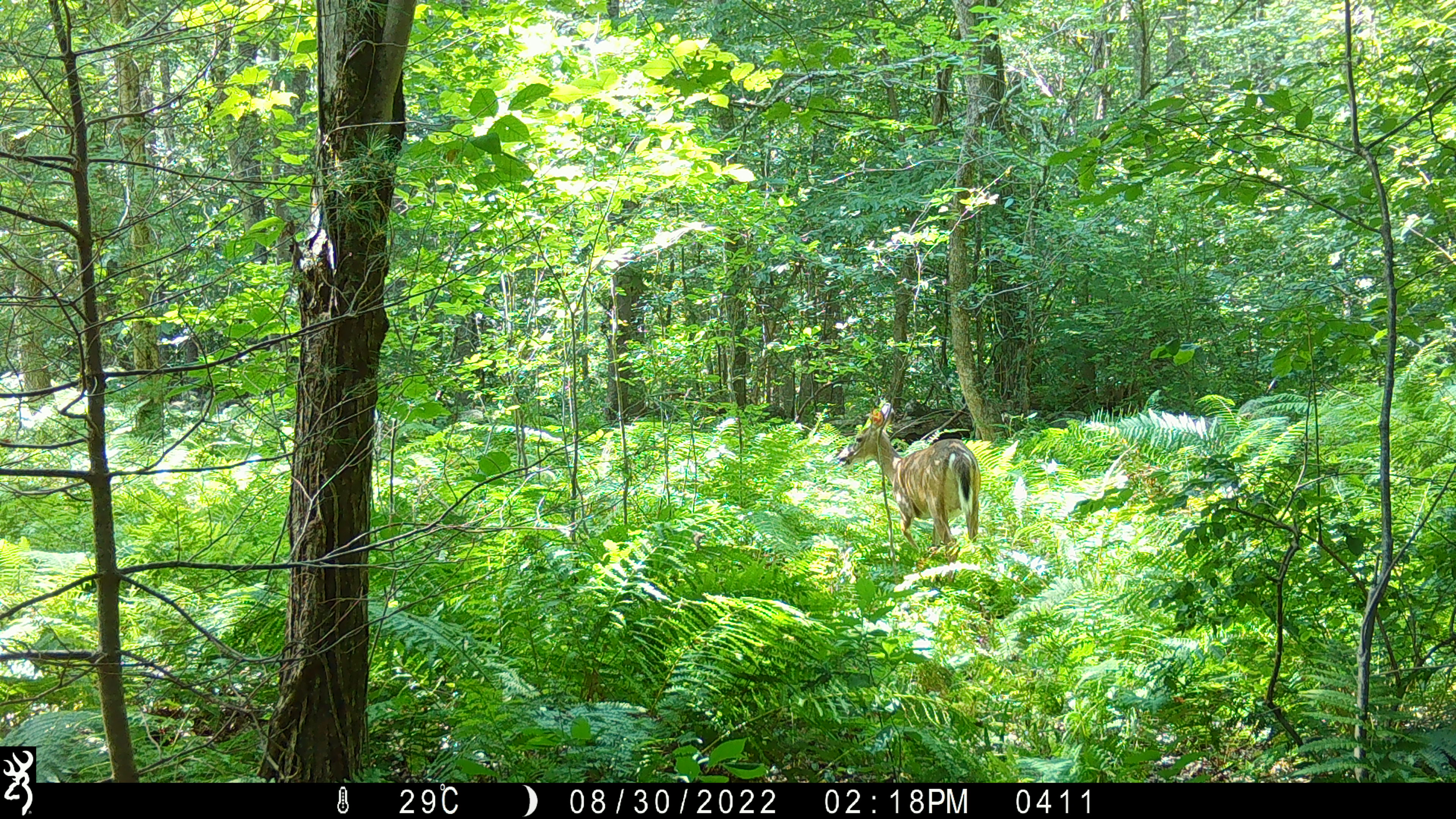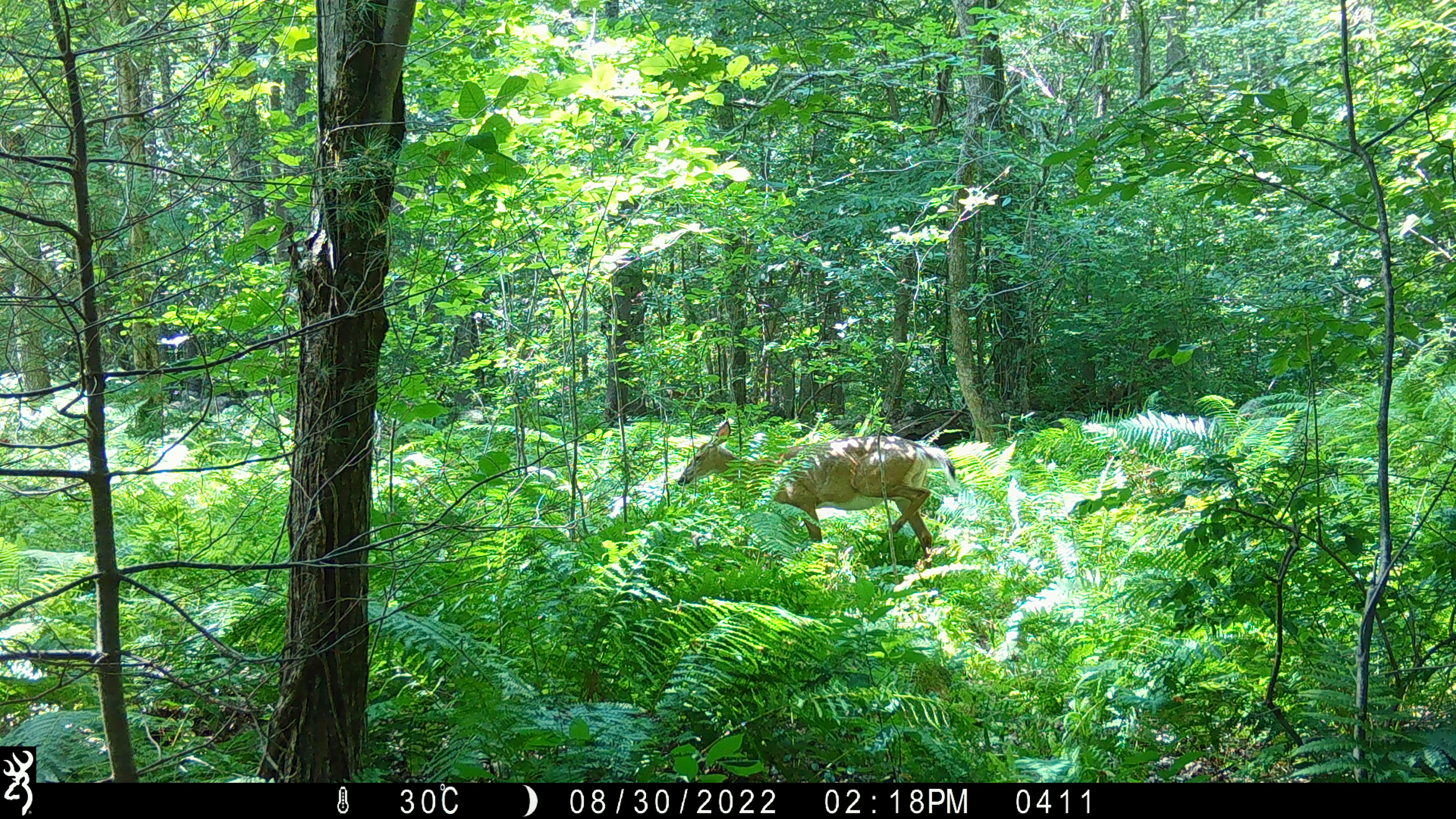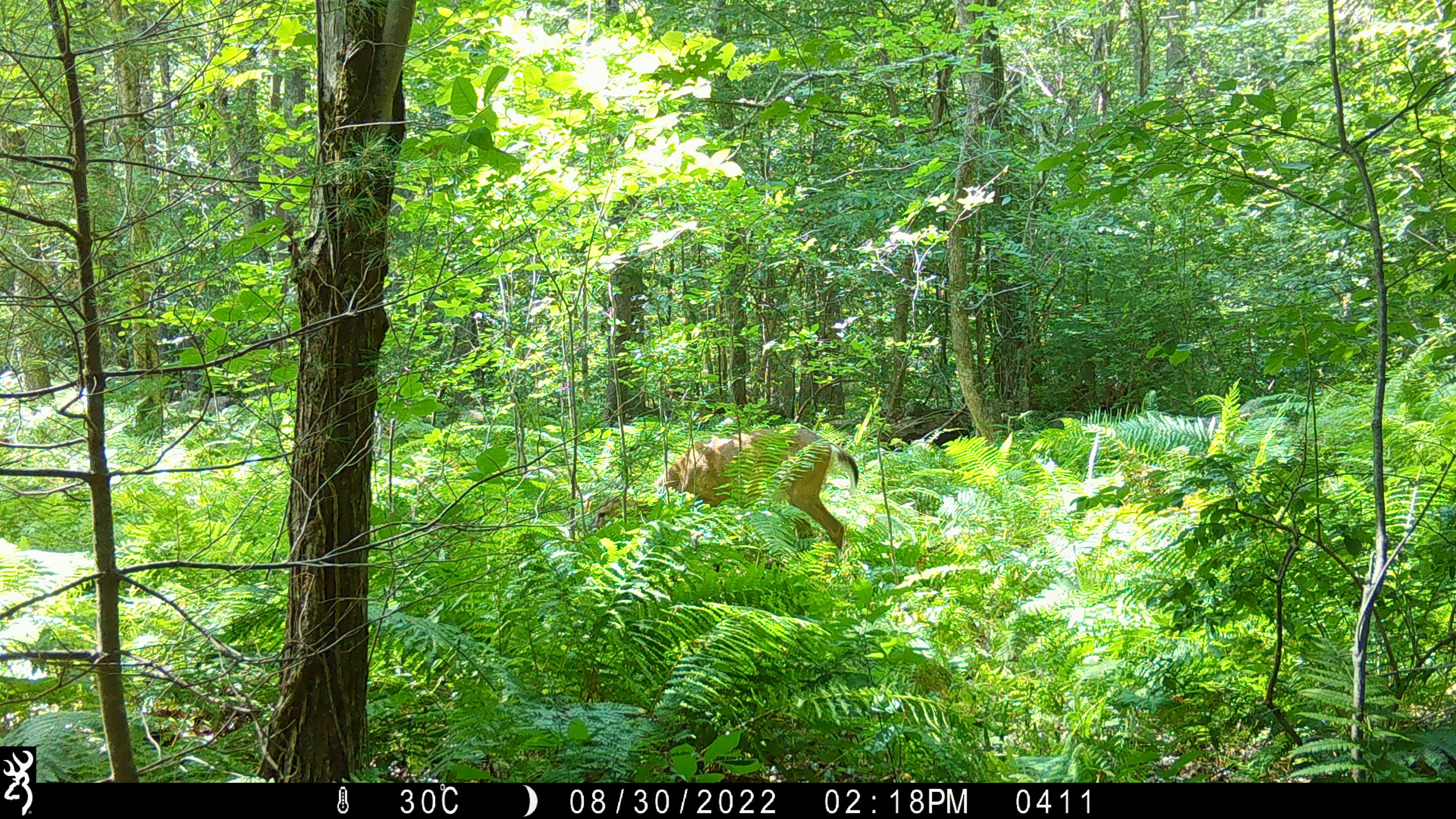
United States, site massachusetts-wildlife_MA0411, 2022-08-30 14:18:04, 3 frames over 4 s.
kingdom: Animalia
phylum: Chordata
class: Mammalia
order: Artiodactyla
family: Cervidae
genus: Odocoileus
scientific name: Odocoileus virginianus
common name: white-tailed deer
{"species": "white-tailed deer (Odocoileus virginianus)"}